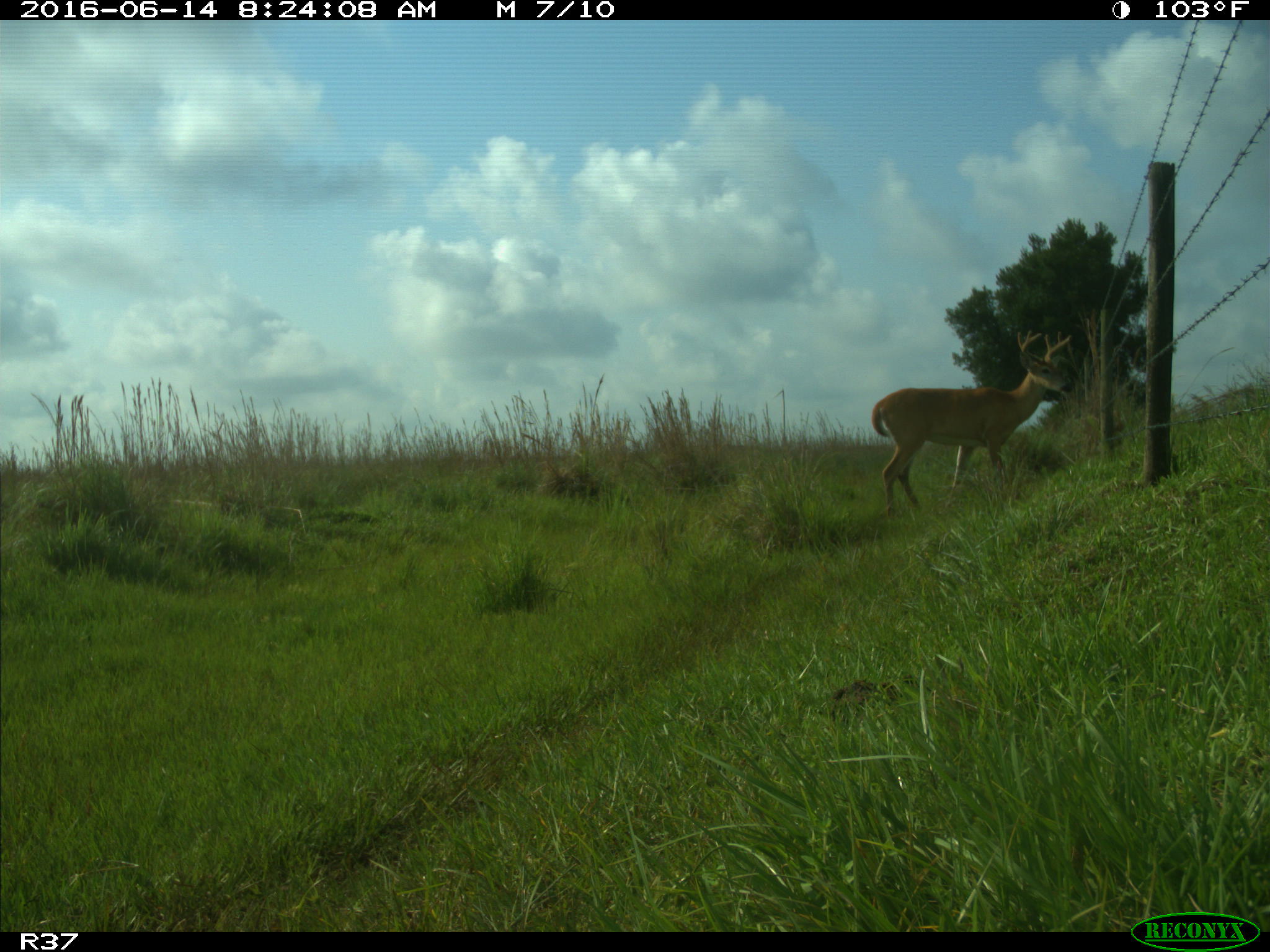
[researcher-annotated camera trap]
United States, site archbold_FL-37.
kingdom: Animalia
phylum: Chordata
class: Mammalia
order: Artiodactyla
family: Cervidae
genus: Odocoileus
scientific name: Odocoileus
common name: deer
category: unidentified deer